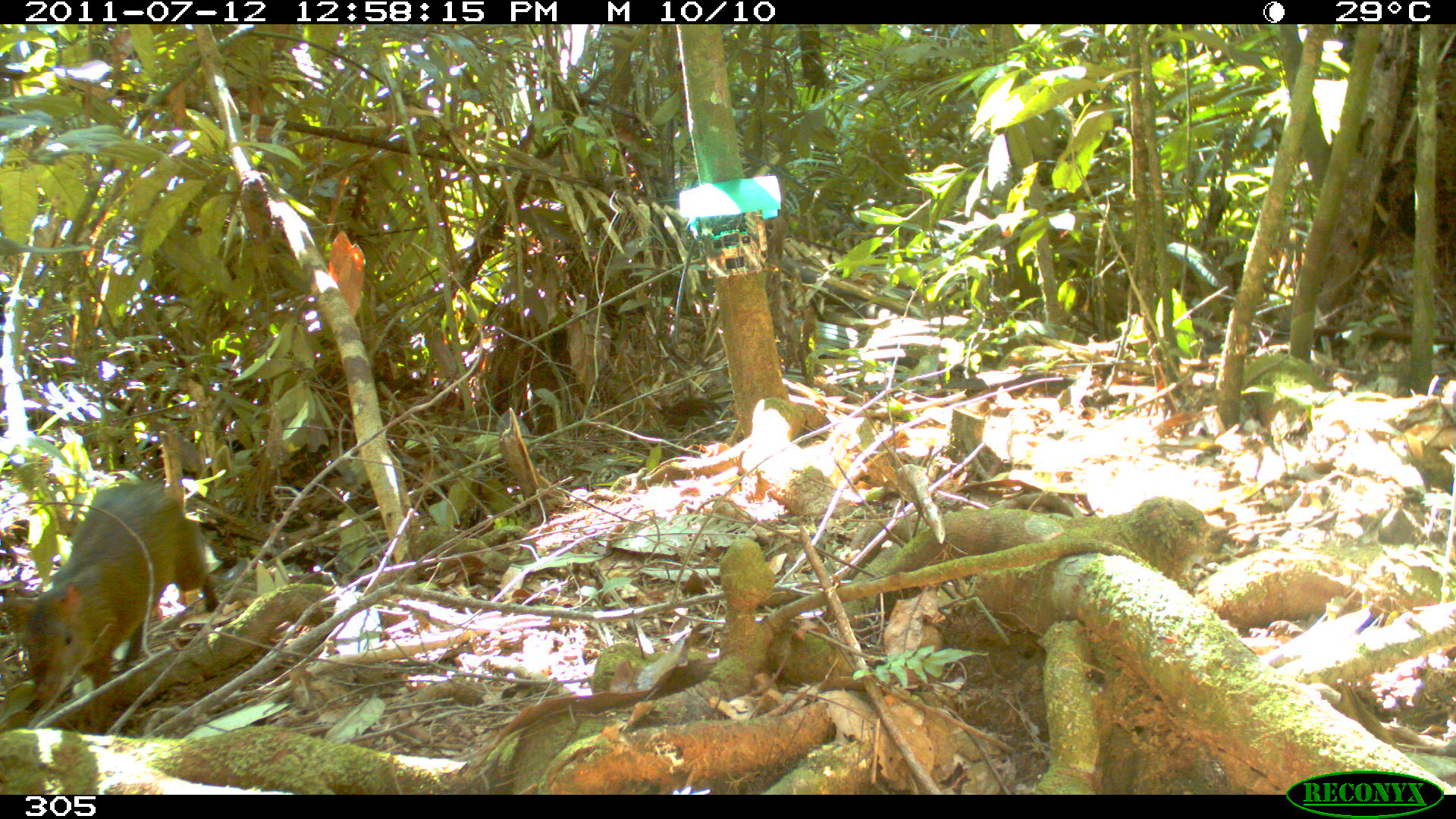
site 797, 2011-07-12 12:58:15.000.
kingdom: Animalia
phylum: Chordata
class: Mammalia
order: Rodentia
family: Dasyproctidae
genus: Dasyprocta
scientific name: Dasyprocta punctata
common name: central american agouti